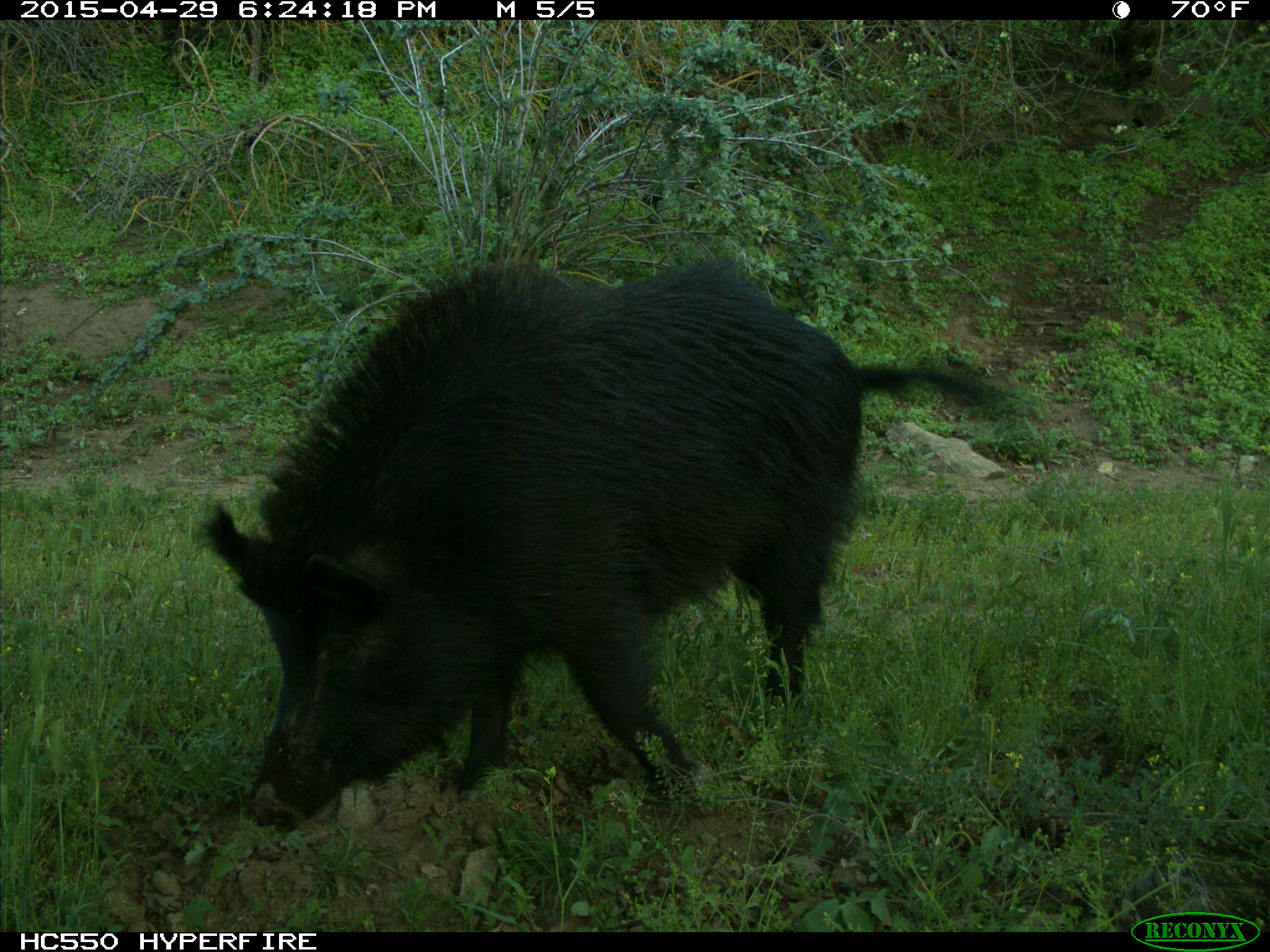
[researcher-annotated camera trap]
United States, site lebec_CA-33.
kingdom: Animalia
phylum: Chordata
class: Mammalia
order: Artiodactyla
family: Suidae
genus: Sus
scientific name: Sus scrofa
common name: wild boar